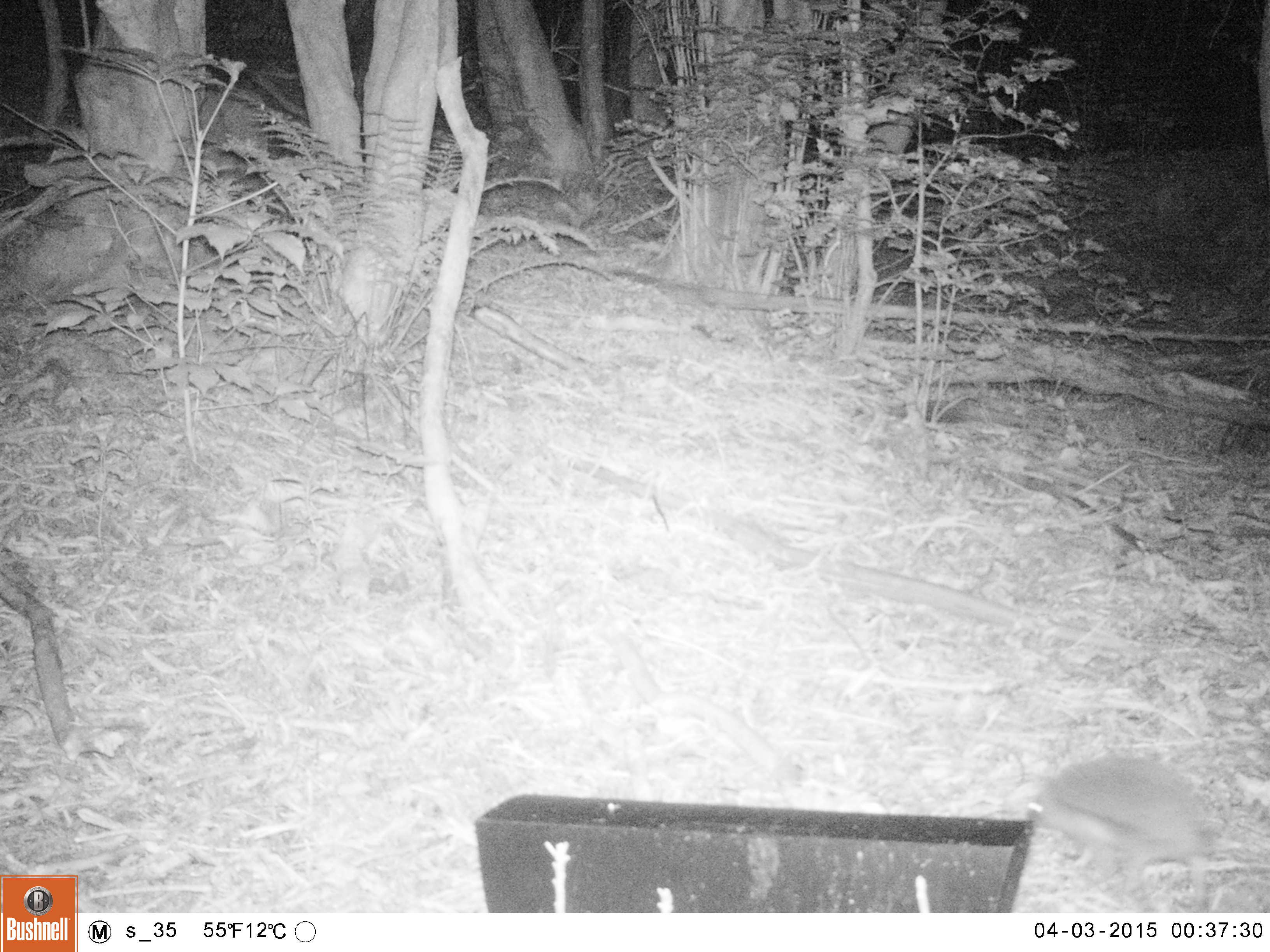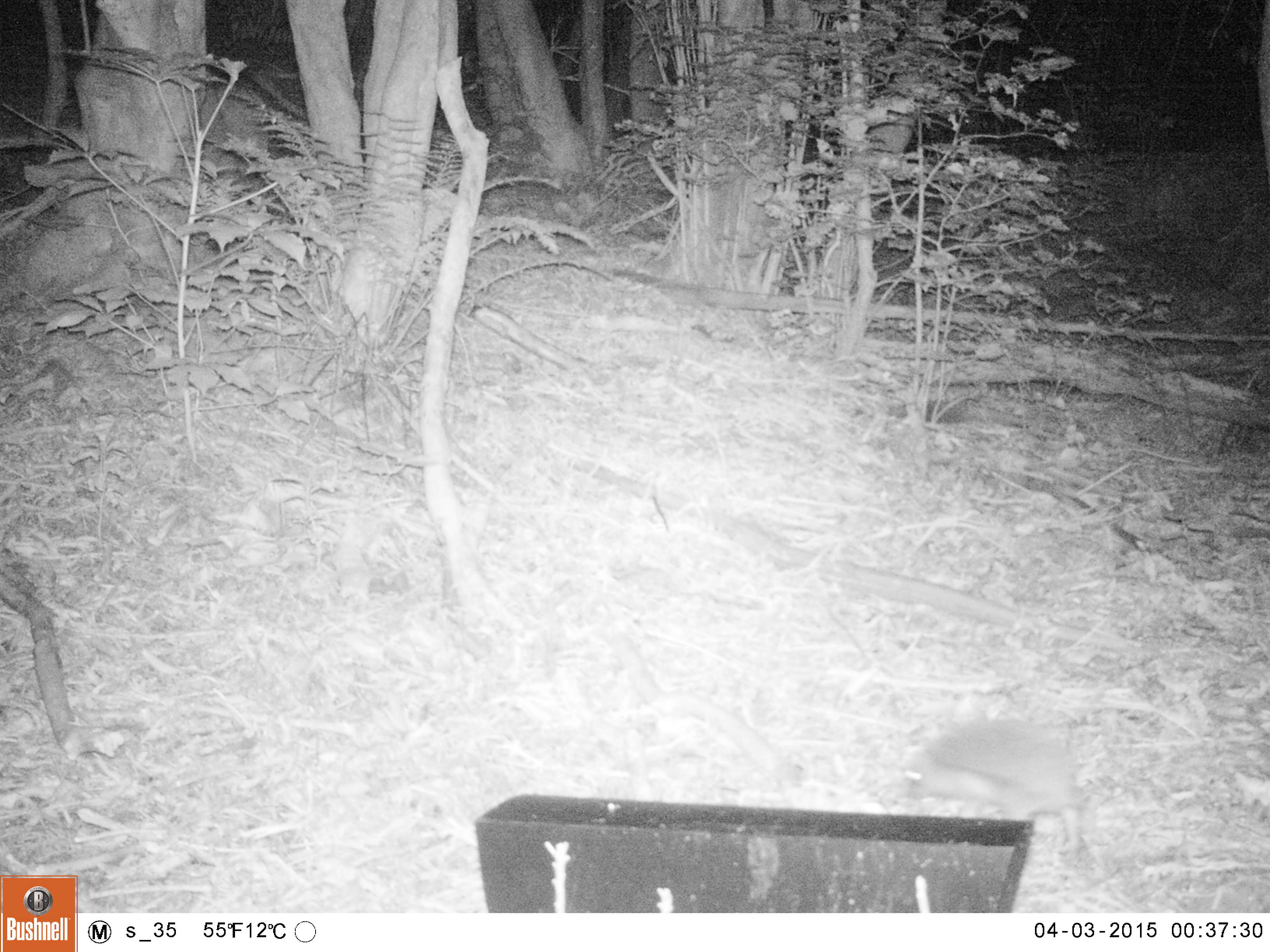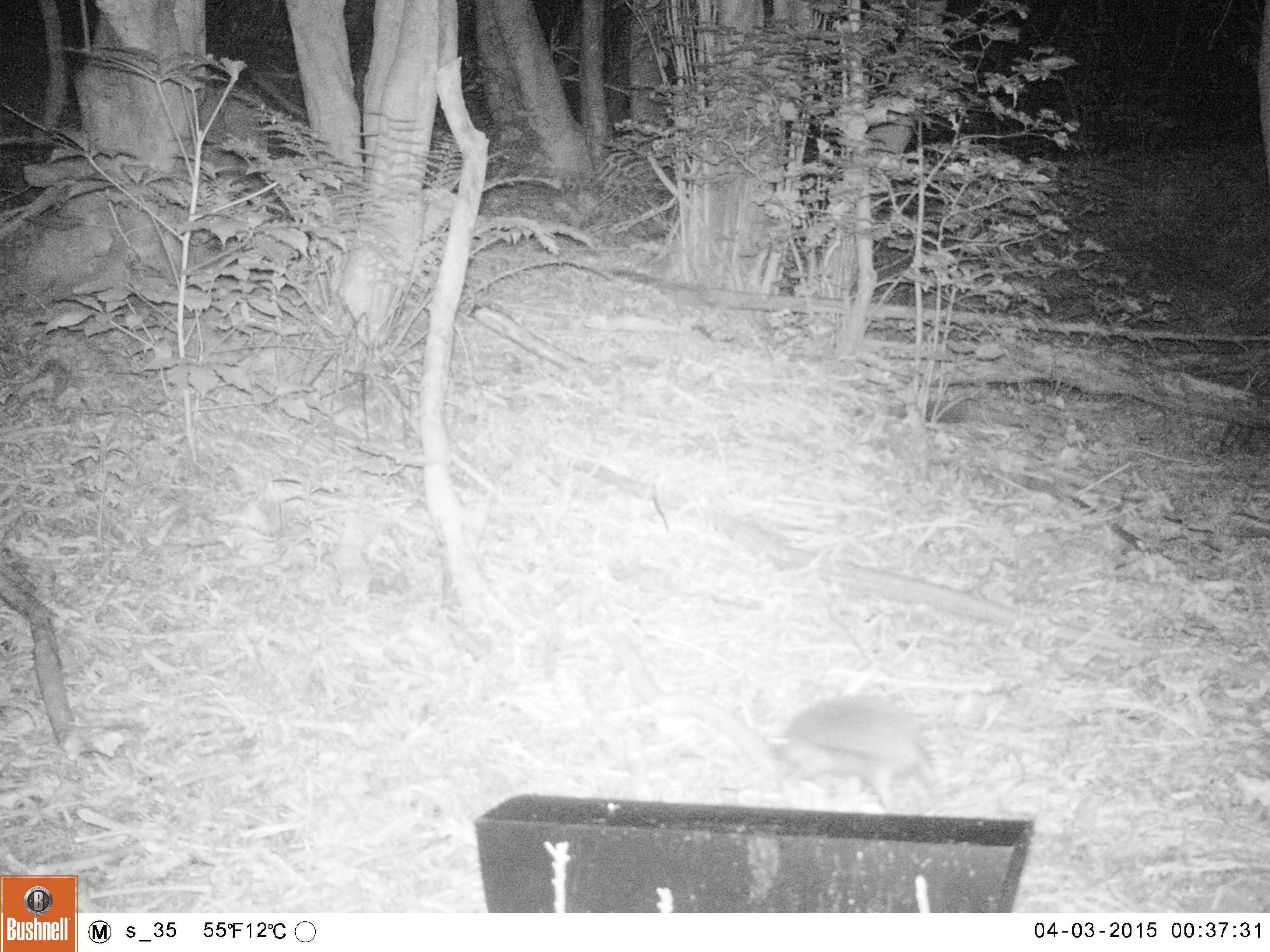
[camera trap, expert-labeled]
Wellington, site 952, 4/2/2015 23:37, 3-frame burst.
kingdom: Animalia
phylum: Chordata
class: Mammalia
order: Eulipotyphla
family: Erinaceidae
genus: Erinaceus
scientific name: Erinaceus europaeus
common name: hedgehog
Hedgehog (Erinaceus europaeus).